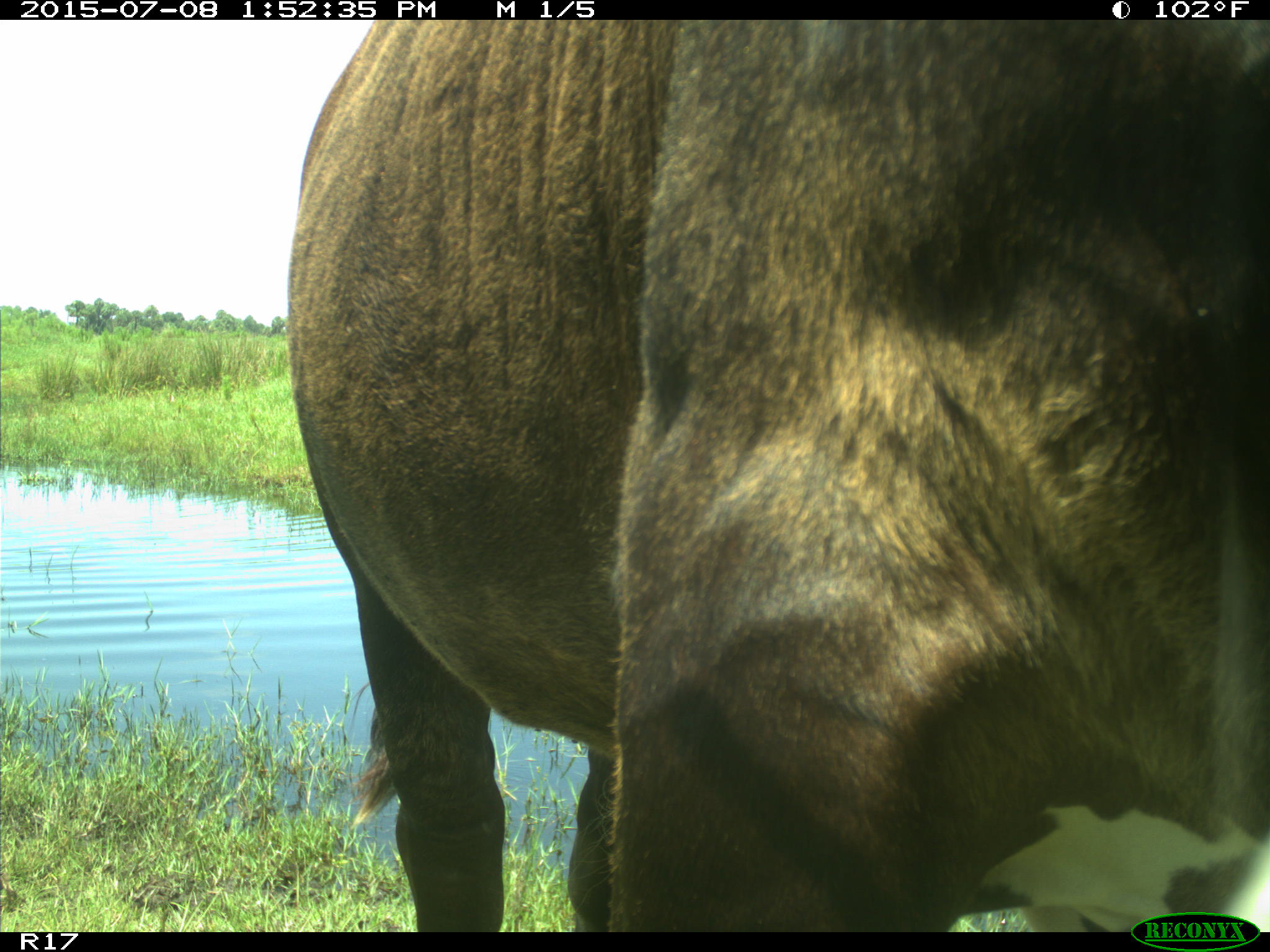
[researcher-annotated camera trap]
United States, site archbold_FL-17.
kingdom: Animalia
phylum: Chordata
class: Mammalia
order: Artiodactyla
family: Bovidae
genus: Bos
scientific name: Bos taurus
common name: domestic cow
Bos taurus (domestic cow).